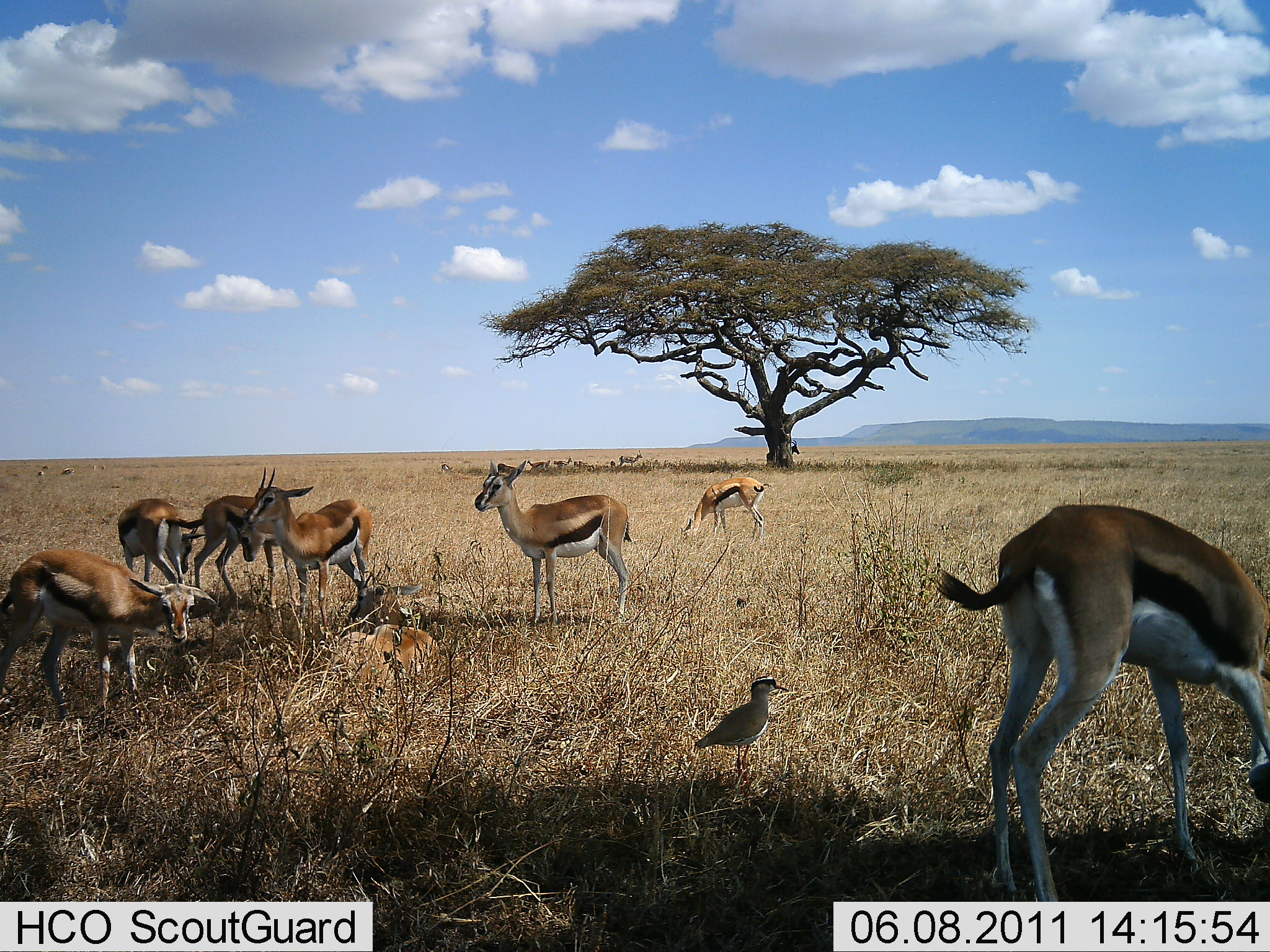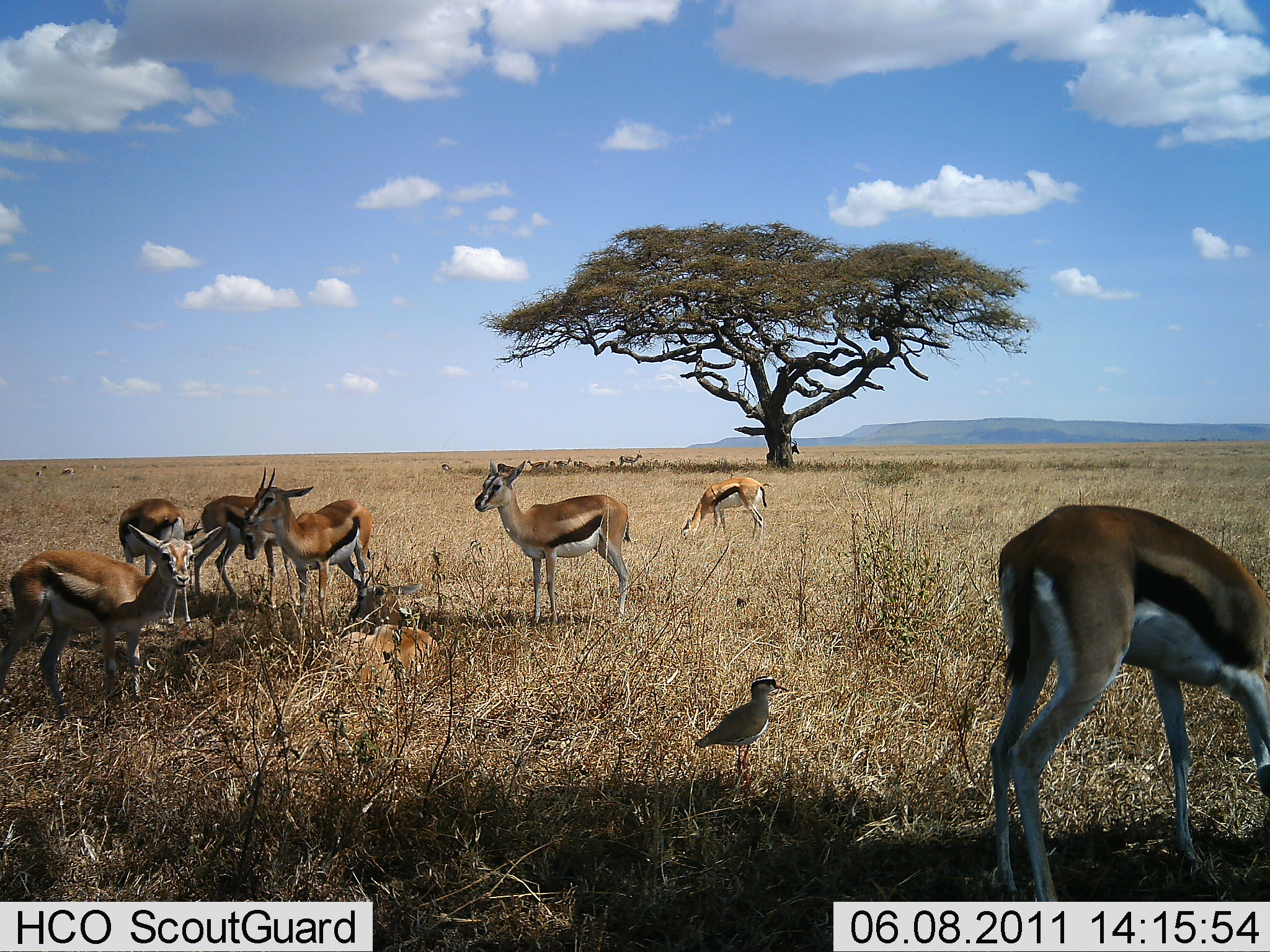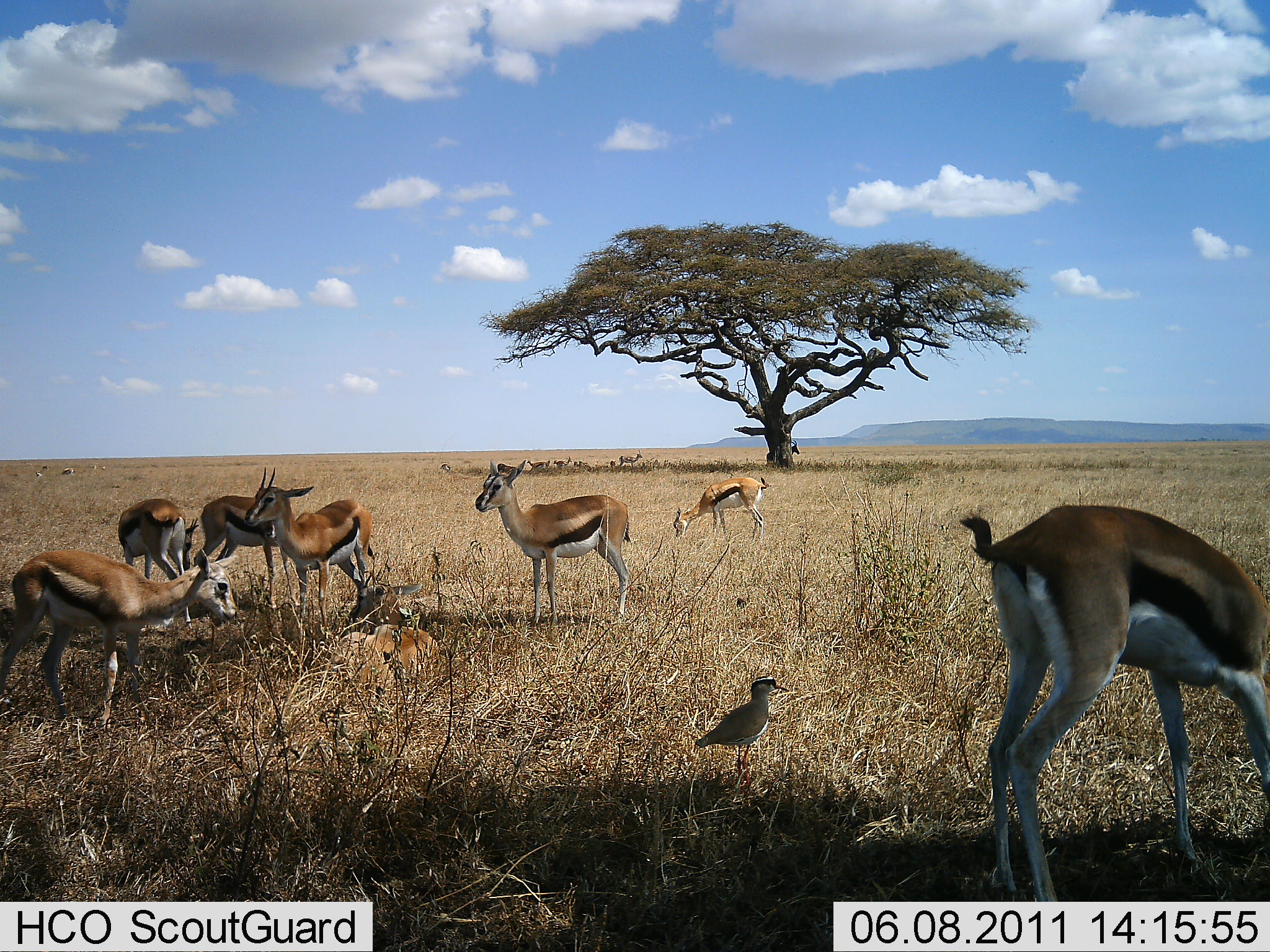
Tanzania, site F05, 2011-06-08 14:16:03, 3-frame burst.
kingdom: Animalia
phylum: Chordata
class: Mammalia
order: Artiodactyla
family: Bovidae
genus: Eudorcas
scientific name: Eudorcas thomsonii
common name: thomson's gazelle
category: gazellethomsons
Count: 11-50.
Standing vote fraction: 79%.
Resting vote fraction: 71%.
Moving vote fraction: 14%.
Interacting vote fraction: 14%.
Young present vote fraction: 7%.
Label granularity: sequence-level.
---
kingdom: Animalia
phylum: Chordata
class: Aves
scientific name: Aves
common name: bird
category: otherbird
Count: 1.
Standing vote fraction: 100%.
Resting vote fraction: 0%.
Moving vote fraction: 0%.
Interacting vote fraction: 0%.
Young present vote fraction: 0%.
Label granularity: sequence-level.